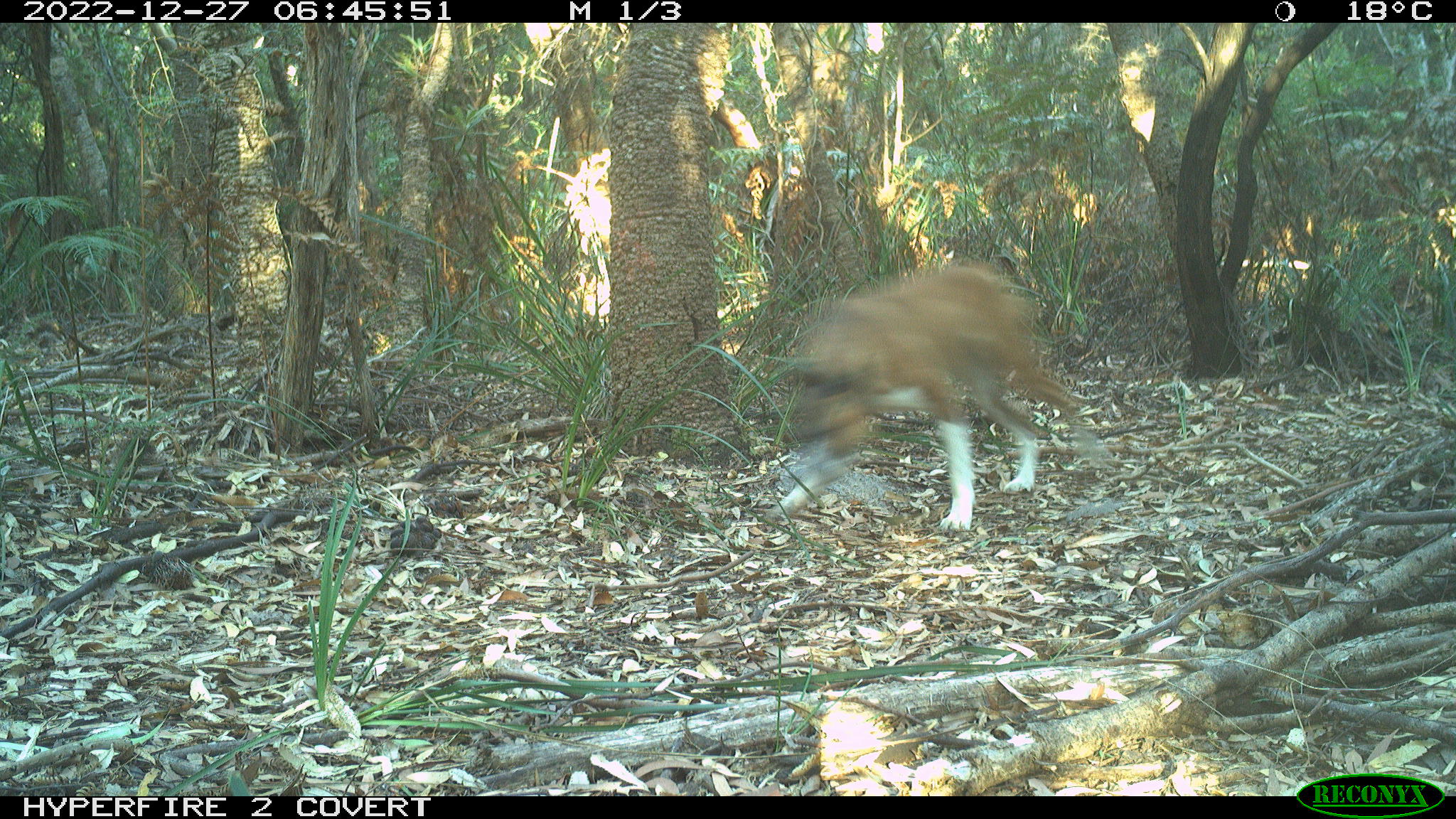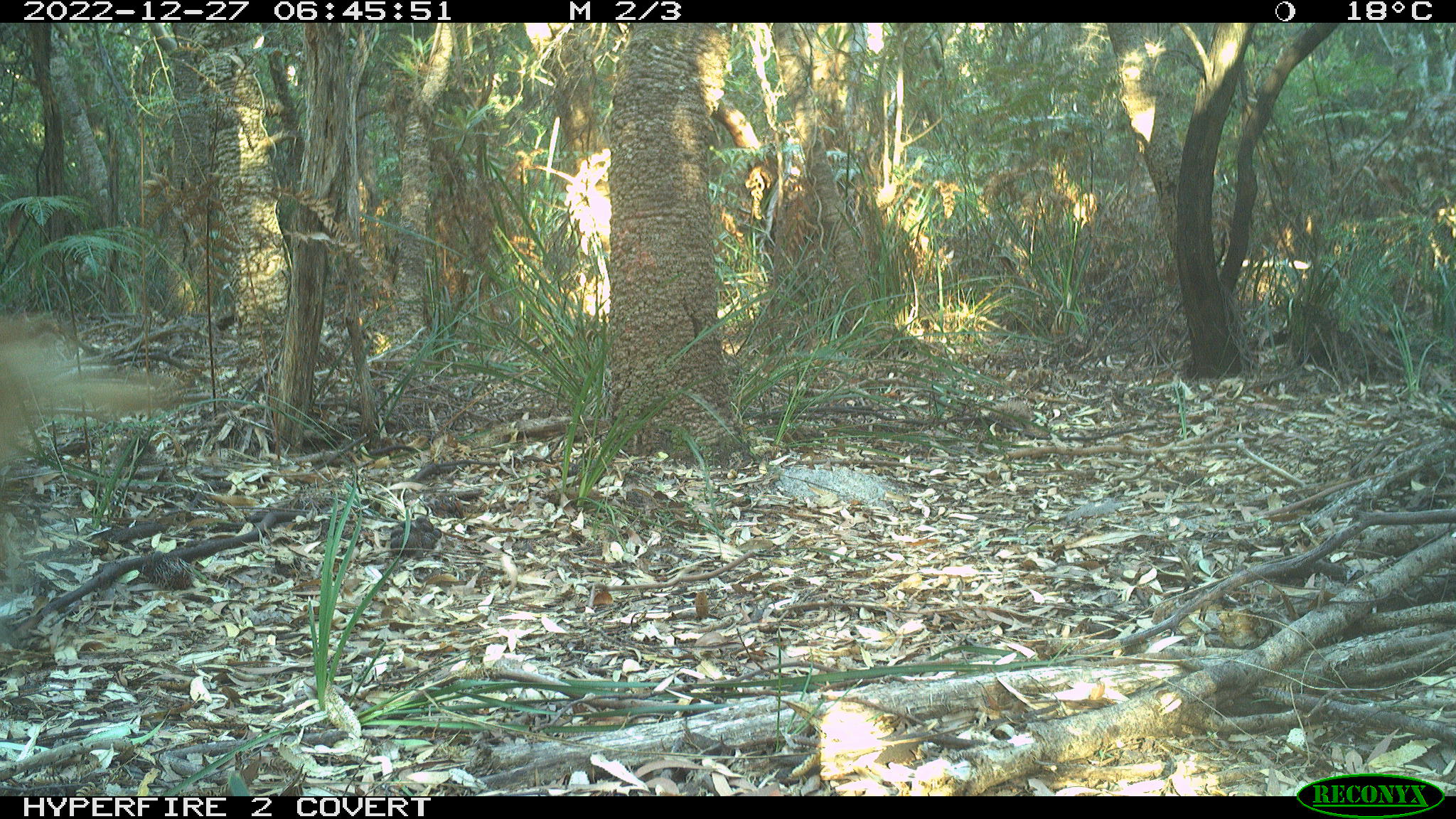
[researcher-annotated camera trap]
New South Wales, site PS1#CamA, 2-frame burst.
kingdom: Animalia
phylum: Chordata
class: Mammalia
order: Carnivora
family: Canidae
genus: Canis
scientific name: Canis familiaris dingo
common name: dingo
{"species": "dingo (Canis familiaris dingo)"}